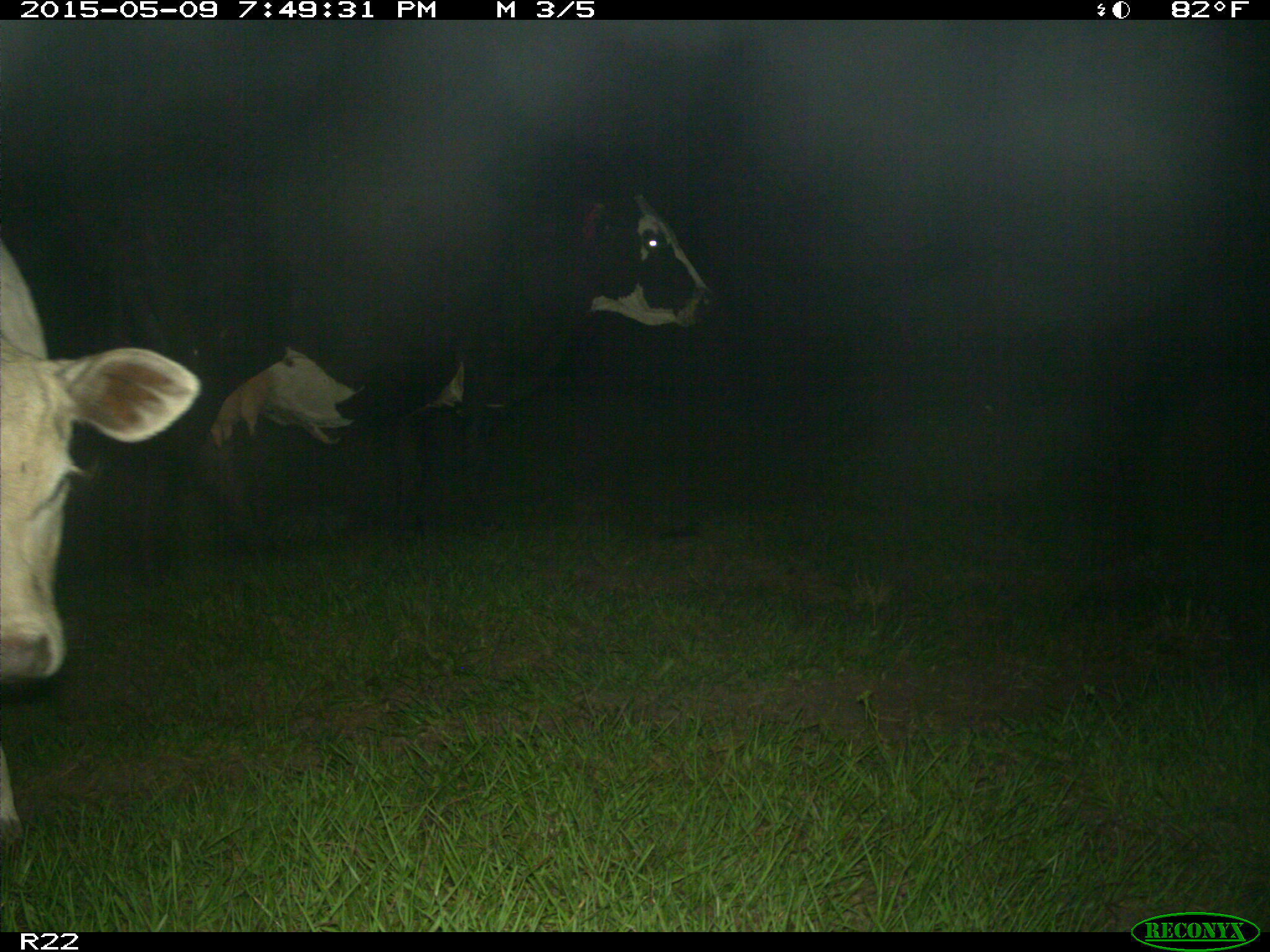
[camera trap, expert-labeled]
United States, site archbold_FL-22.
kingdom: Animalia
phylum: Chordata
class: Mammalia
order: Artiodactyla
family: Bovidae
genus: Bos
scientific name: Bos taurus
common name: domestic cow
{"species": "Bos taurus (domestic cow)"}